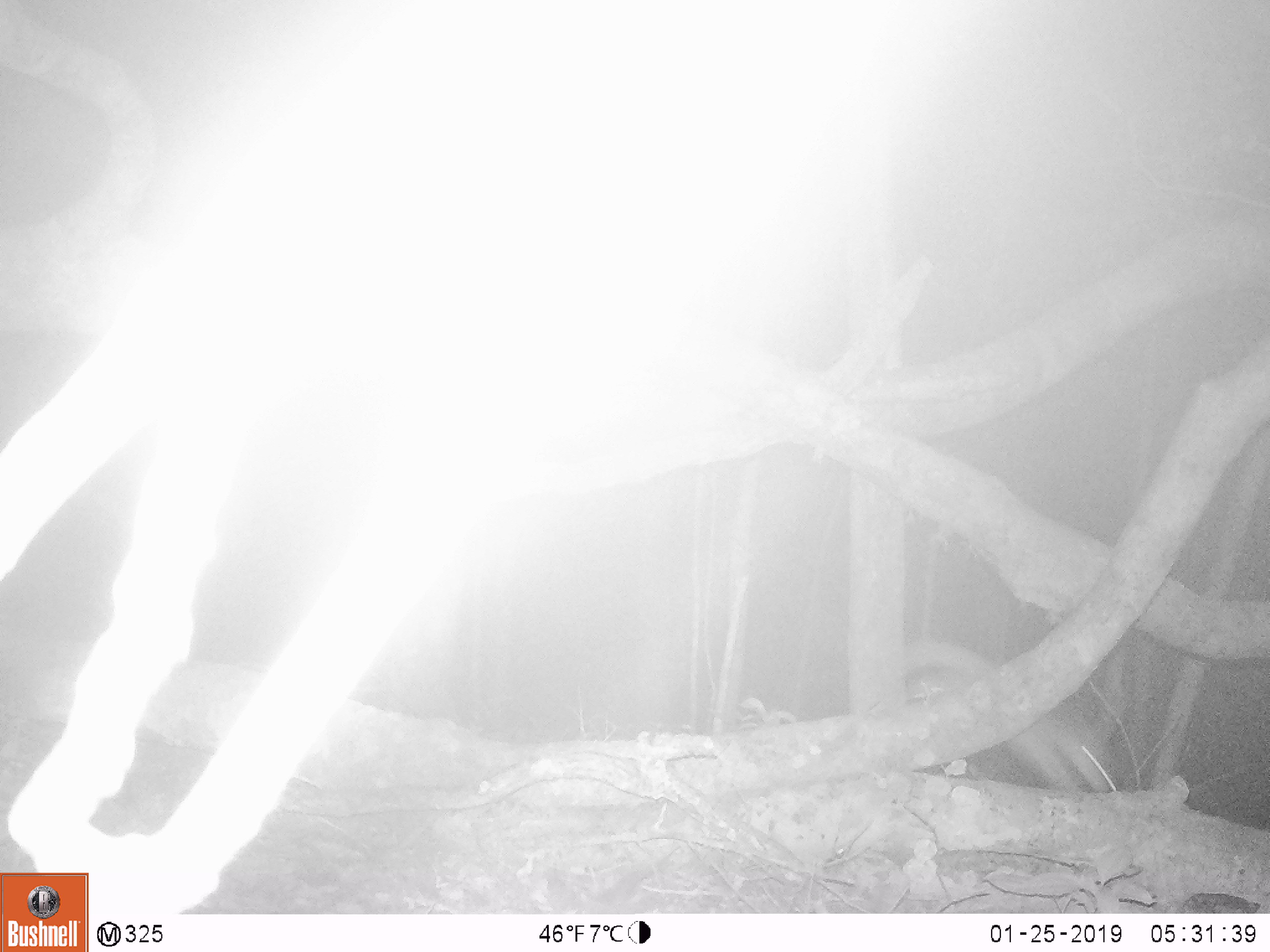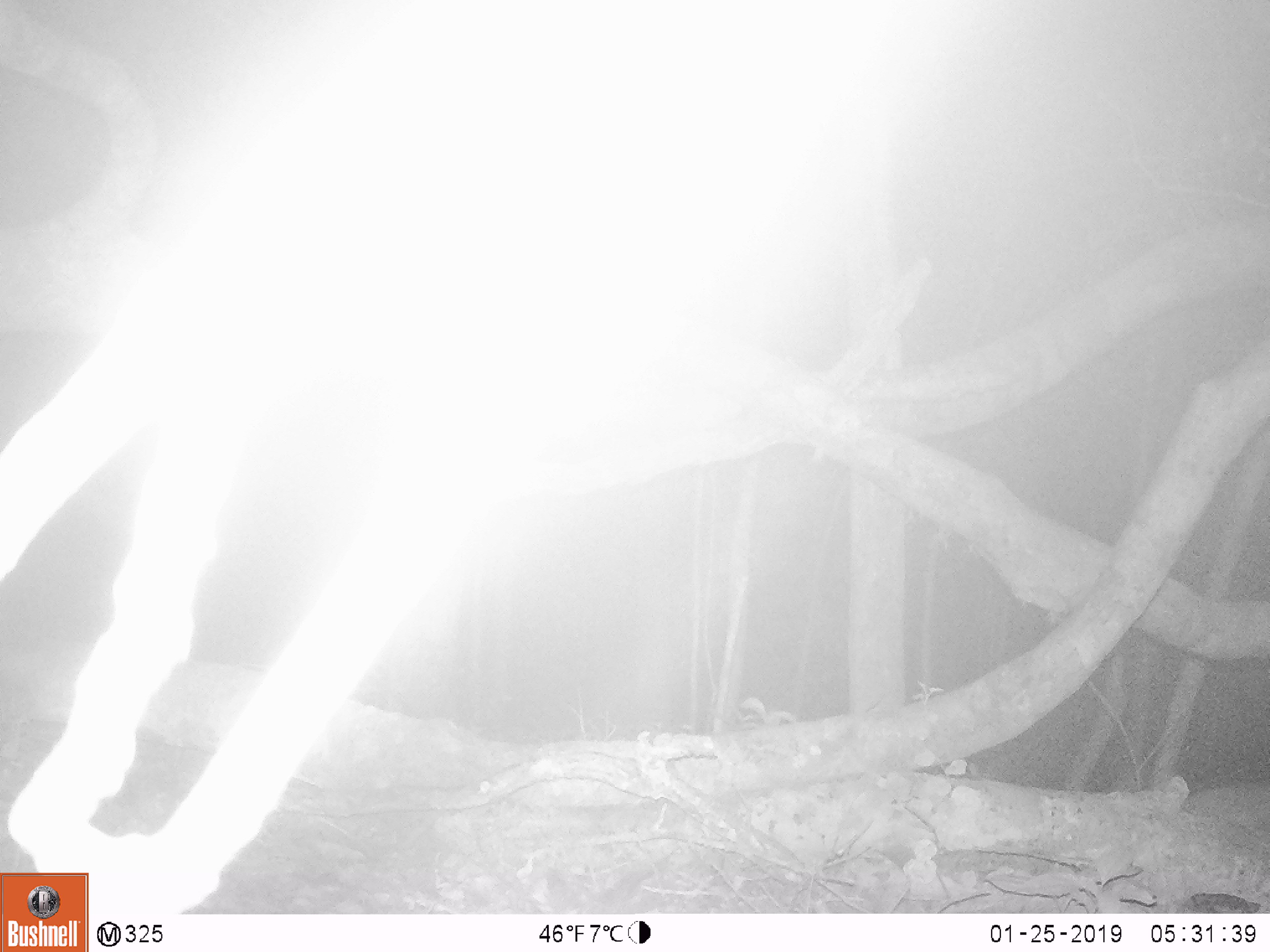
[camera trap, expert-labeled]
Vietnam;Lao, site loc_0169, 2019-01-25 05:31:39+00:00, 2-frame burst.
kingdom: Animalia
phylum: Chordata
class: Mammalia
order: Carnivora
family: Mustelidae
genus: Melogale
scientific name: Melogale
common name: ferret badger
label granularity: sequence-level